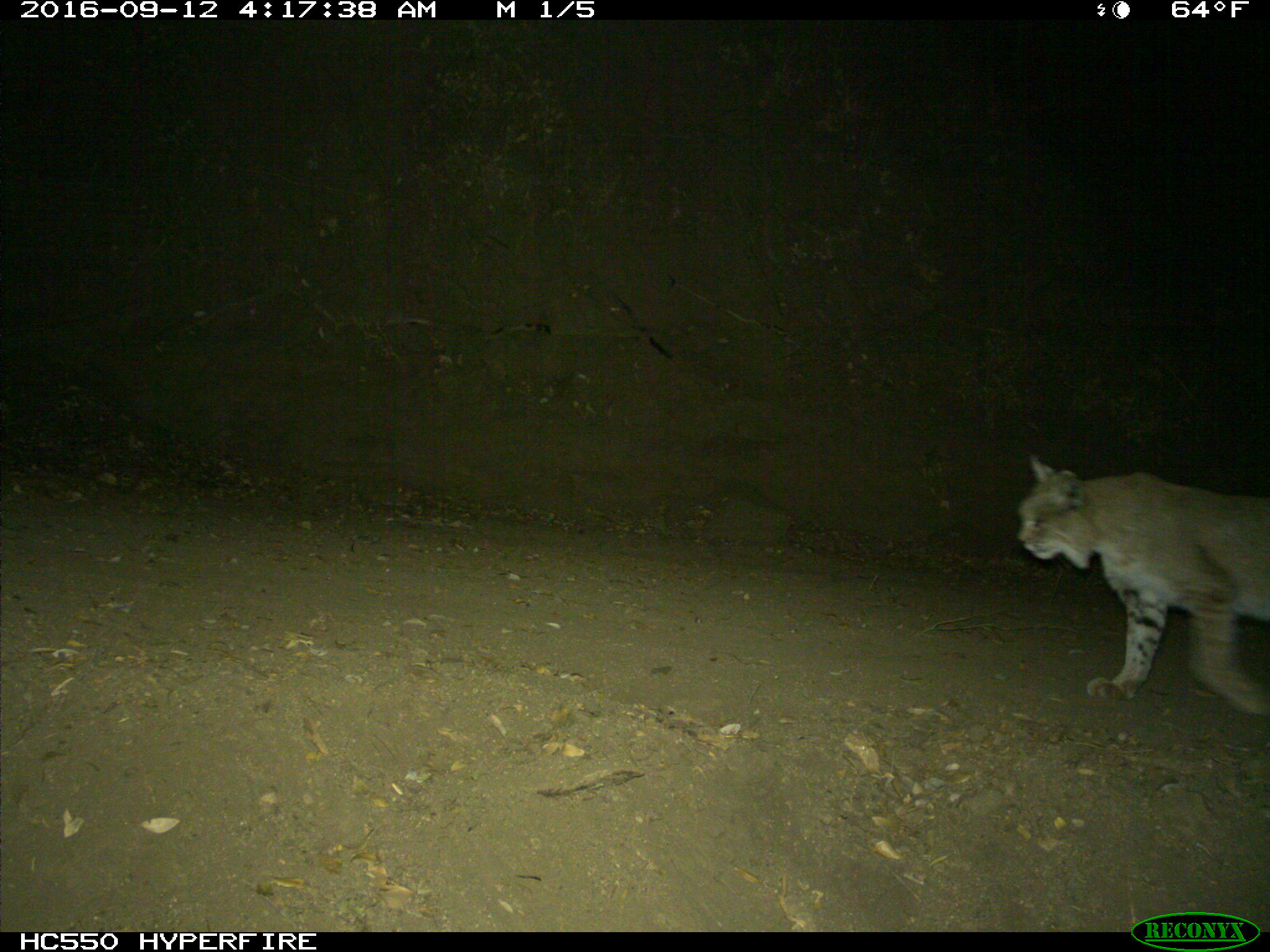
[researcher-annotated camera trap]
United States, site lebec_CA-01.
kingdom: Animalia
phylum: Chordata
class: Mammalia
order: Carnivora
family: Felidae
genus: Lynx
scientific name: Lynx rufus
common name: bobcat